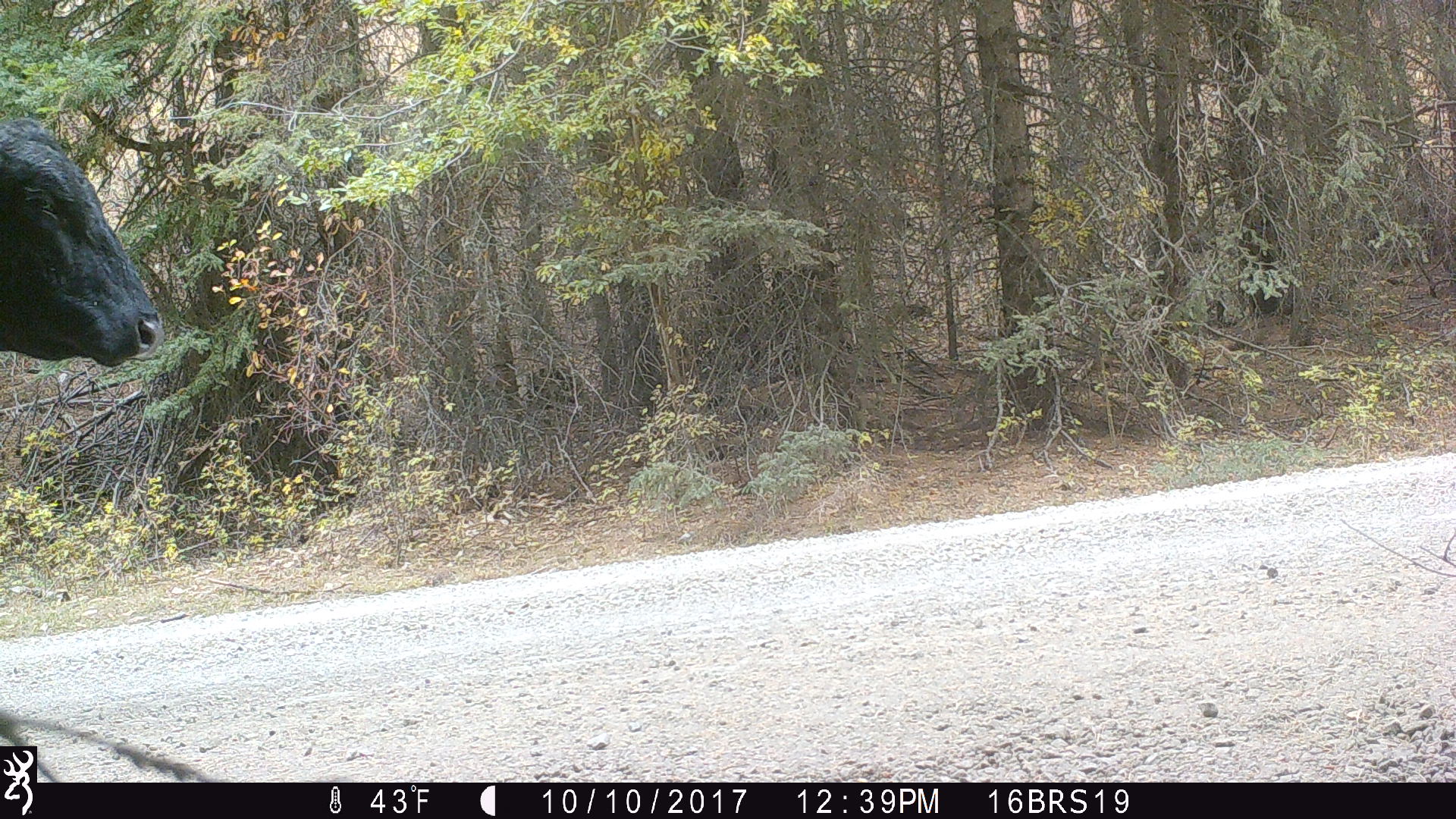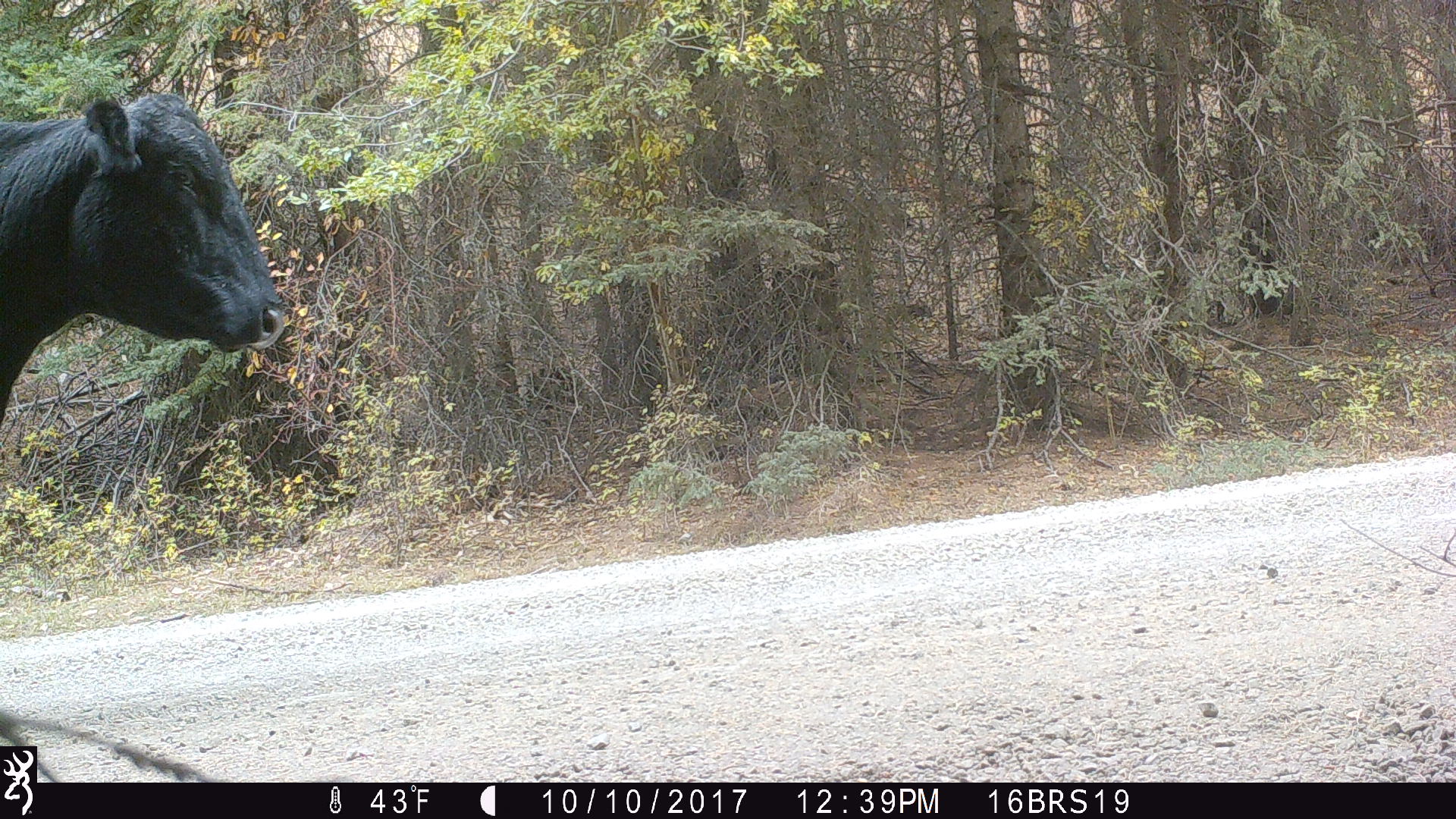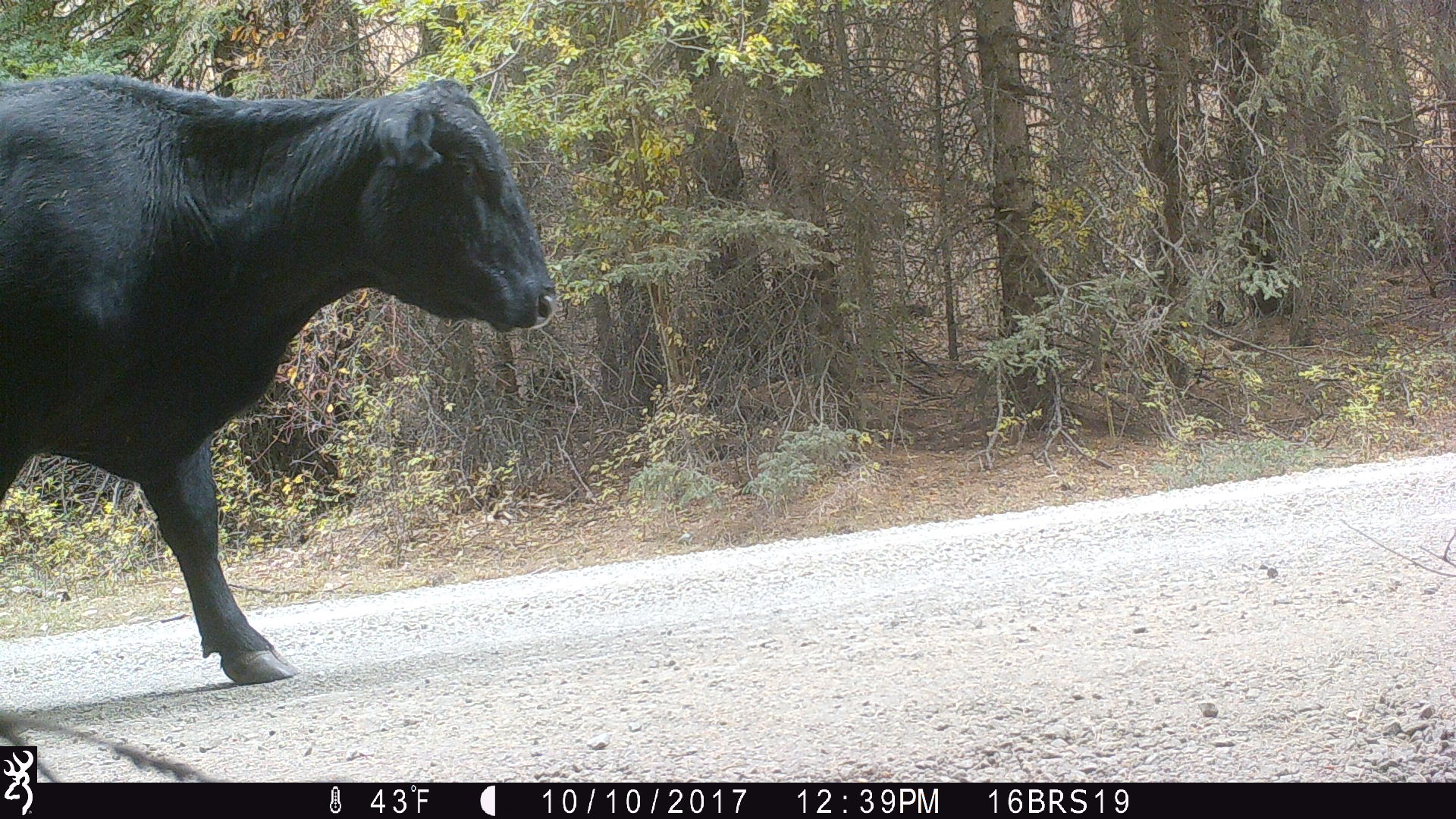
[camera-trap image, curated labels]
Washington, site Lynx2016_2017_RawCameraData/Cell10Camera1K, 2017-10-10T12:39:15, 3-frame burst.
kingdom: Animalia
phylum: Chordata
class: Mammalia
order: Artiodactyla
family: Bovidae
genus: Bos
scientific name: Bos taurus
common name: domestic cattle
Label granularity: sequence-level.